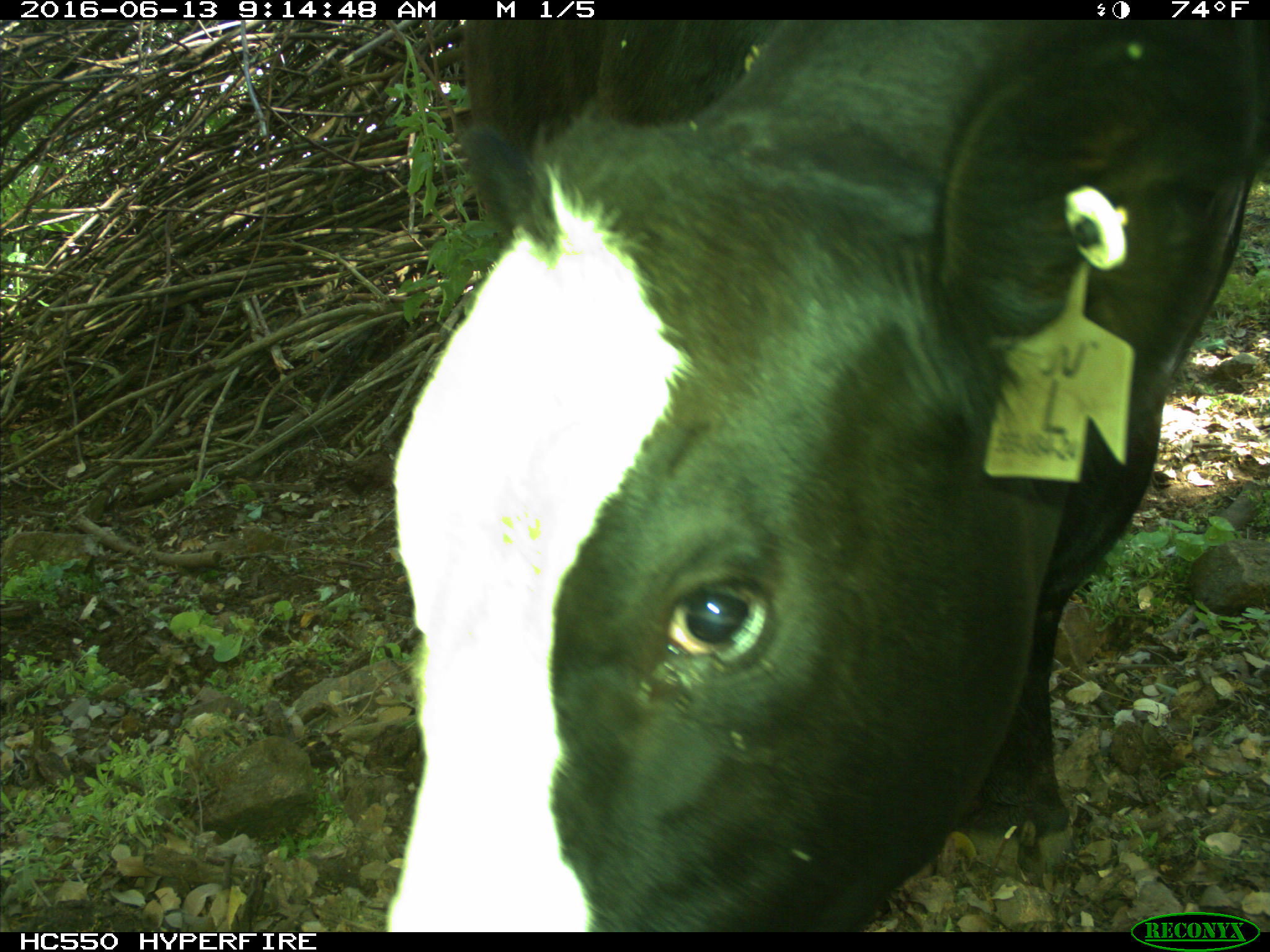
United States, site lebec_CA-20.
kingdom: Animalia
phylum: Chordata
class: Mammalia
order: Artiodactyla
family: Bovidae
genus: Bos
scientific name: Bos taurus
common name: domestic cow